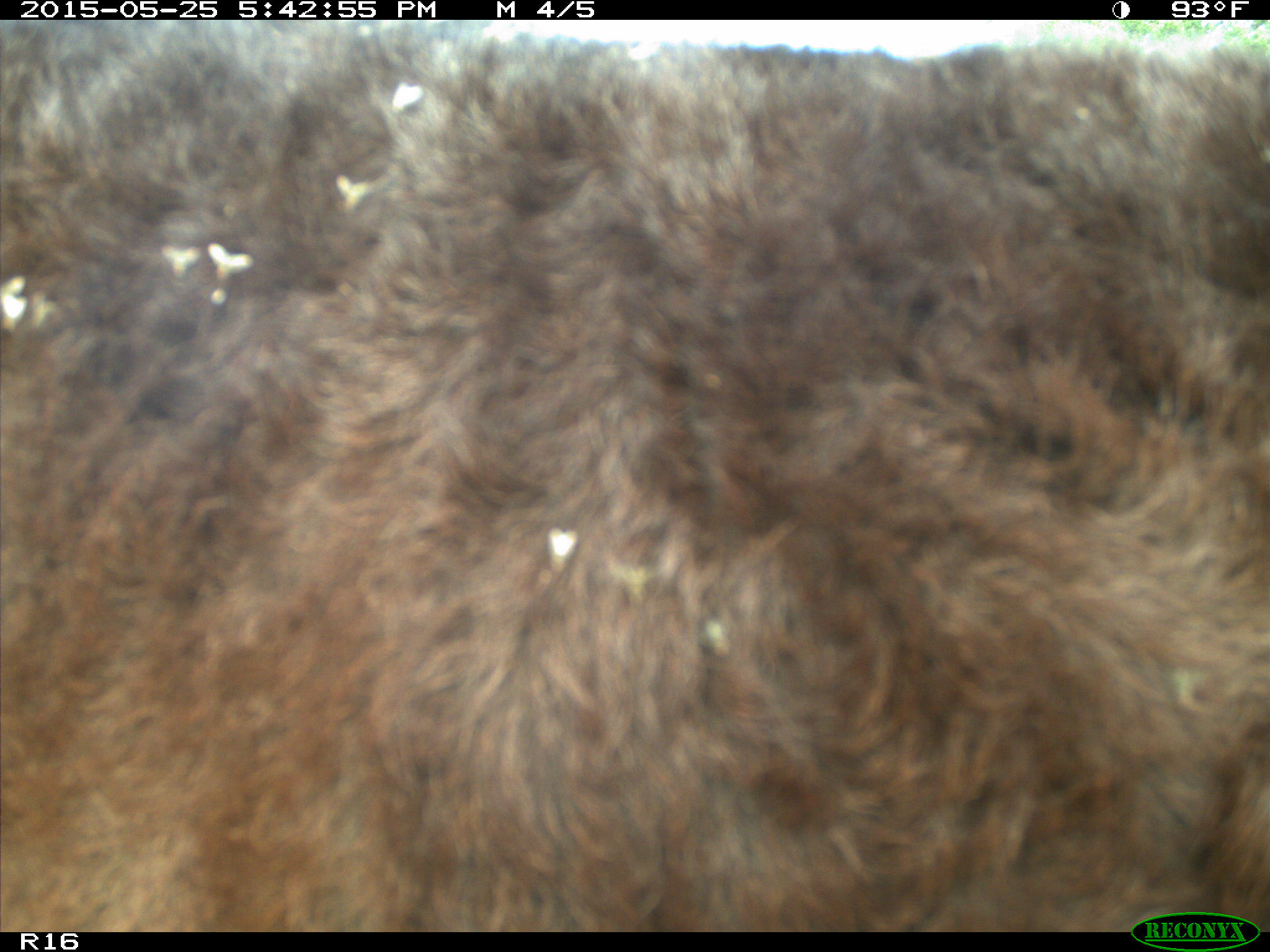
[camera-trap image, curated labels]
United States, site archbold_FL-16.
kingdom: Animalia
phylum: Chordata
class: Mammalia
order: Artiodactyla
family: Bovidae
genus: Bos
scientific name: Bos taurus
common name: domestic cow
Bos taurus (domestic cow).